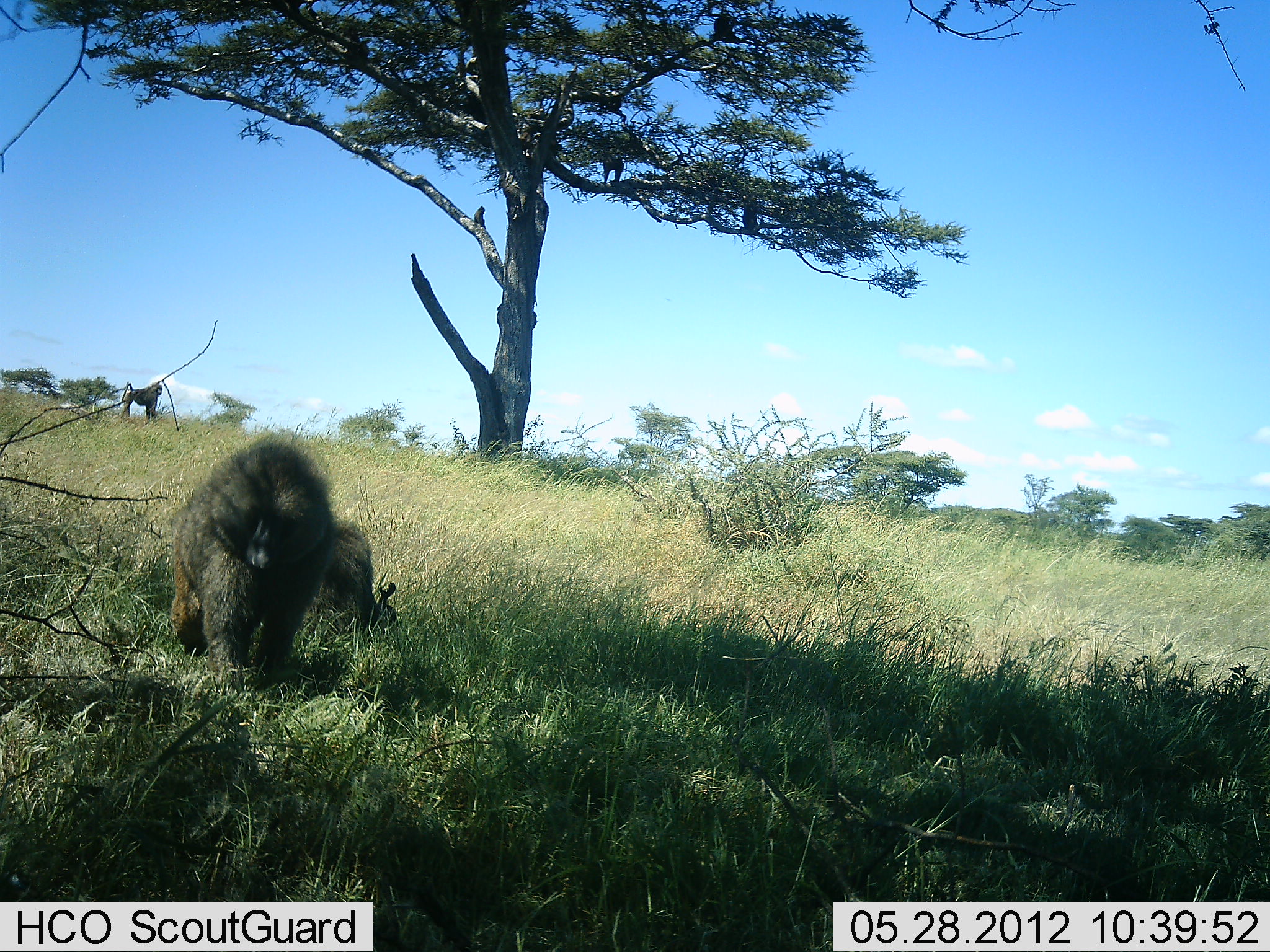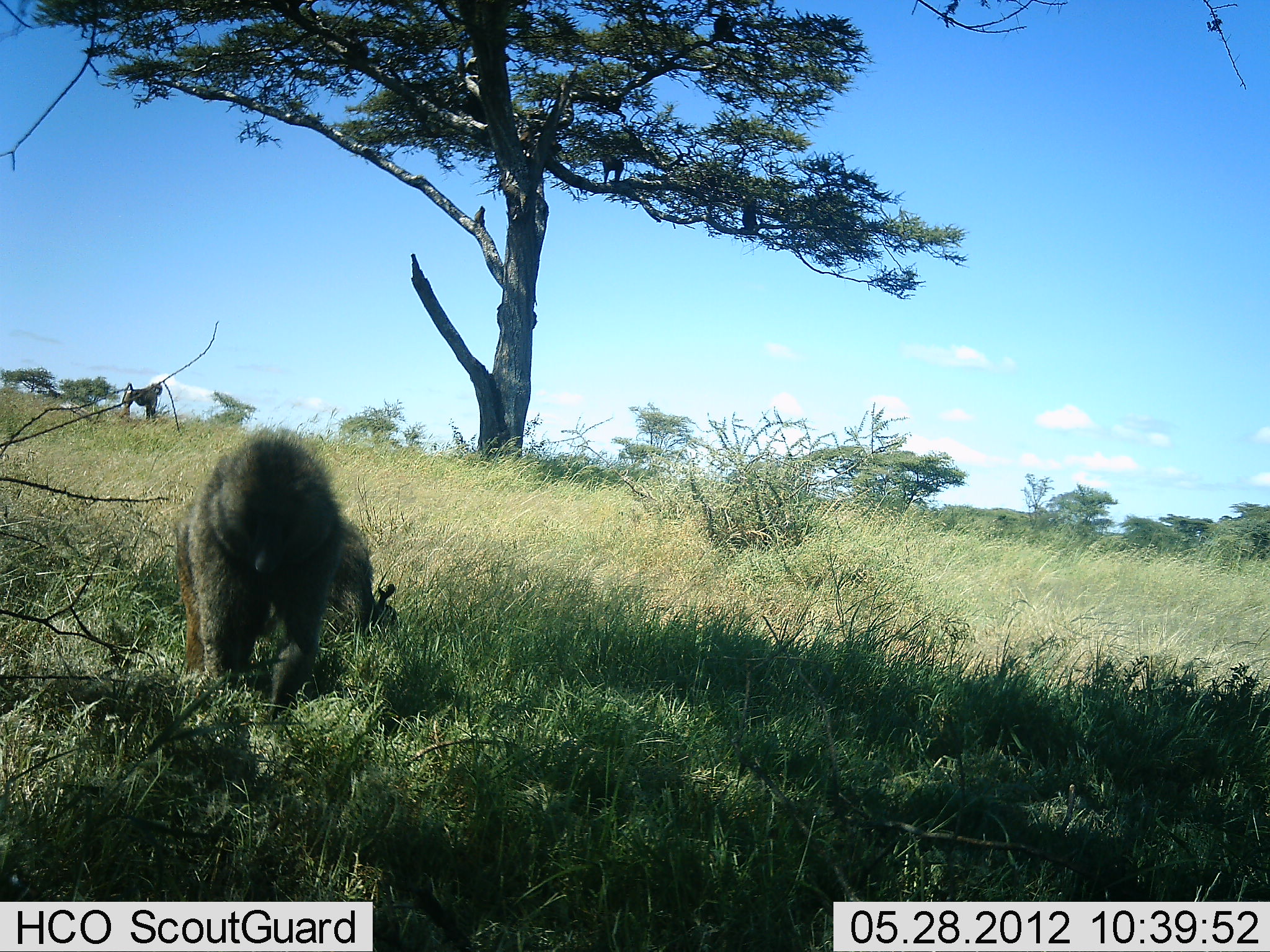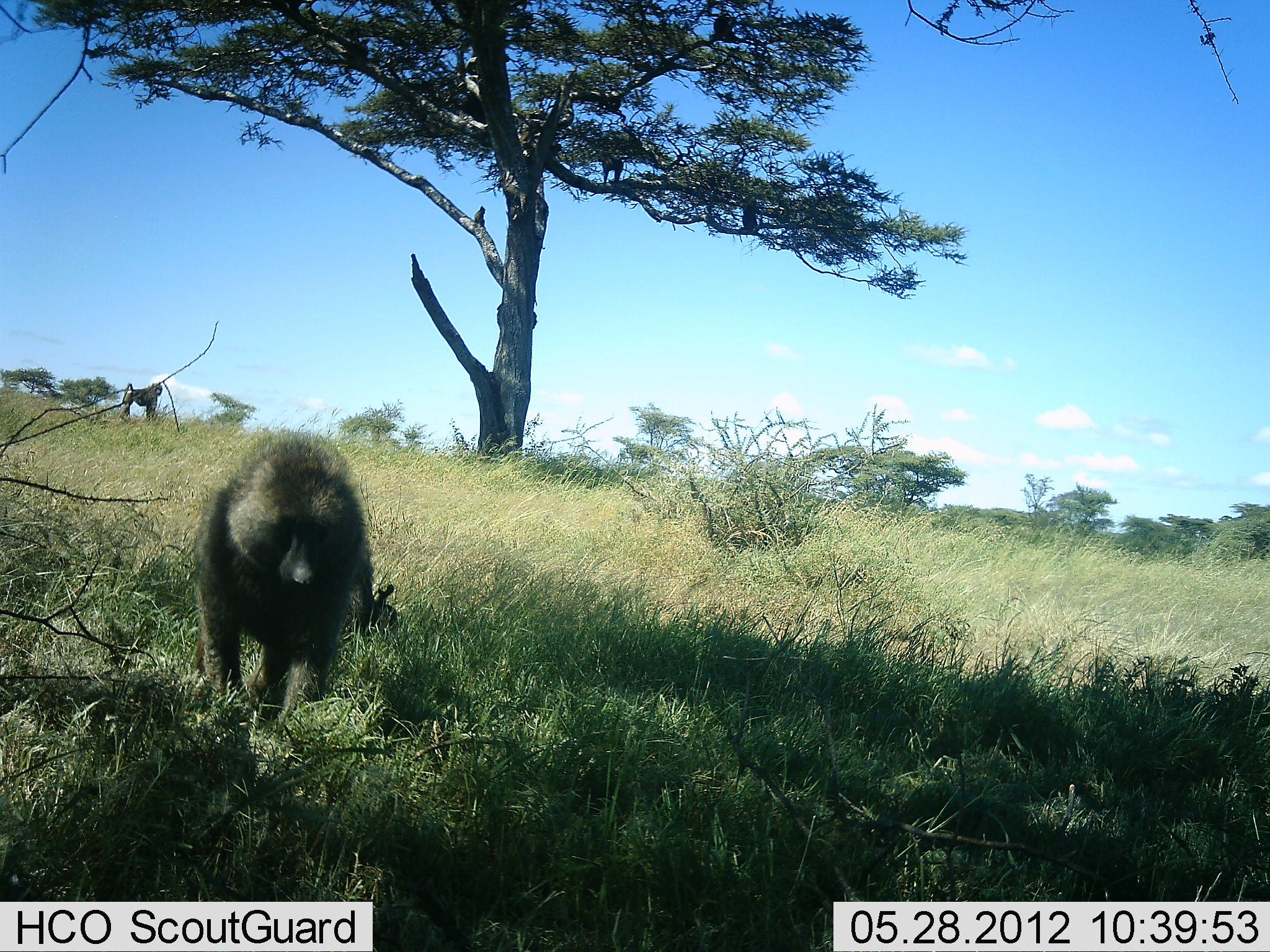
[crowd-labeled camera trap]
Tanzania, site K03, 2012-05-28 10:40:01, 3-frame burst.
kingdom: Animalia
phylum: Chordata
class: Mammalia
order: Primates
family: Cercopithecidae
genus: Papio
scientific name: Papio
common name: baboon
Baboon (Papio), count 3. Behavior (volunteer vote fractions): standing 60%, resting 40%, moving 70%, interacting 0%. Young present (vote fraction): 0%. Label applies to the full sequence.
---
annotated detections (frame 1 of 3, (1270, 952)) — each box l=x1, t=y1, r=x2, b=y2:
animal: l=168, t=434, r=336, b=705; l=167, t=517, r=400, b=646; l=120, t=379, r=164, b=425; l=462, t=50, r=510, b=80; l=600, t=155, r=627, b=186; l=708, t=10, r=731, b=39; l=740, t=197, r=758, b=230; l=473, t=205, r=488, b=228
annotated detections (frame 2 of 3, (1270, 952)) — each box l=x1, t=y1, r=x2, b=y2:
animal: l=172, t=430, r=349, b=722; l=173, t=498, r=400, b=685; l=121, t=380, r=163, b=423; l=598, t=152, r=626, b=184; l=740, t=199, r=761, b=231; l=472, t=204, r=486, b=225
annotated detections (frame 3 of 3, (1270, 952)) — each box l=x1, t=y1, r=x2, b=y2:
animal: l=189, t=426, r=370, b=739; l=192, t=565, r=402, b=728; l=117, t=382, r=163, b=423; l=465, t=51, r=509, b=74; l=598, t=152, r=624, b=183; l=740, t=202, r=759, b=228; l=713, t=14, r=732, b=36; l=474, t=204, r=490, b=228